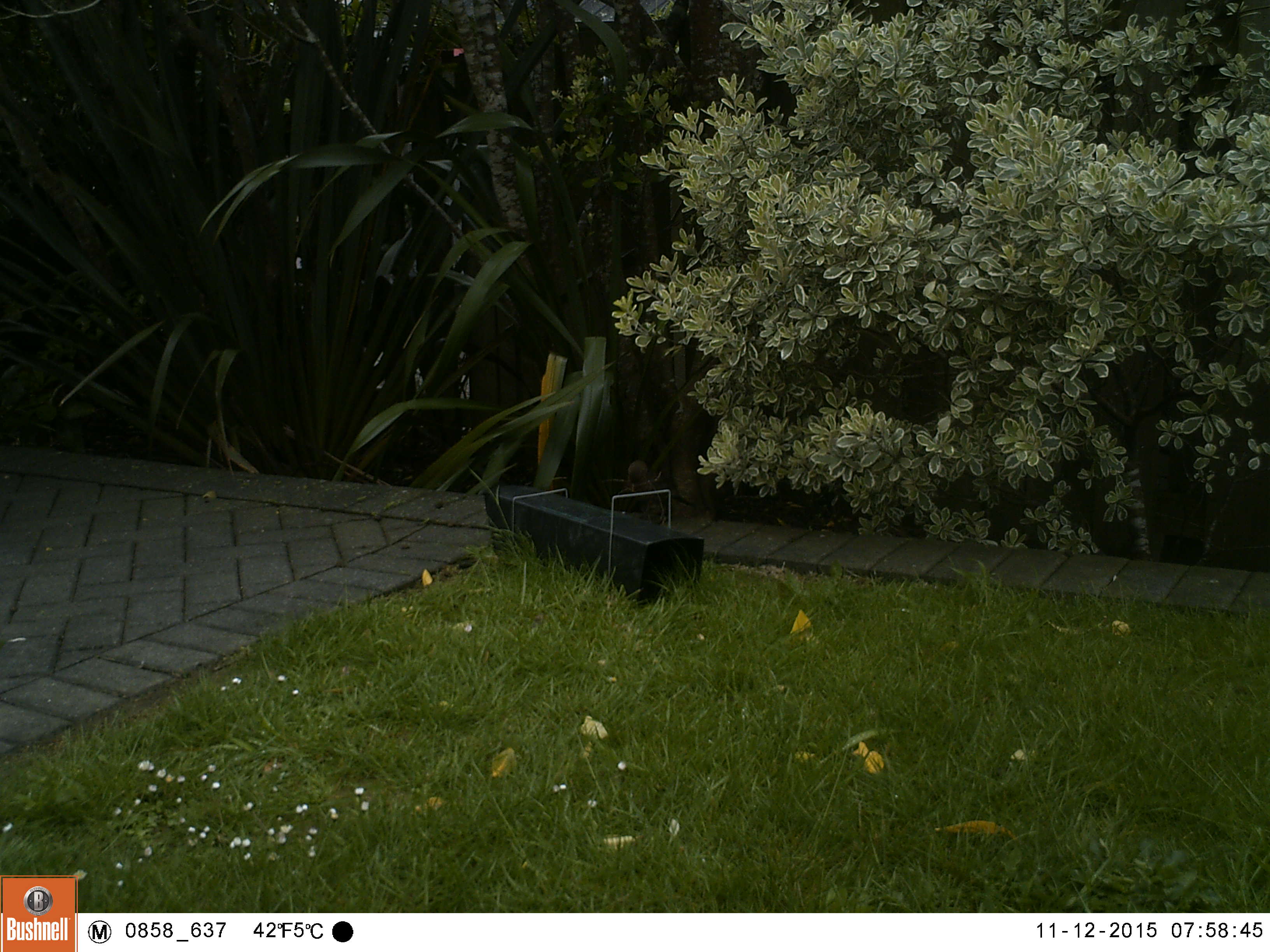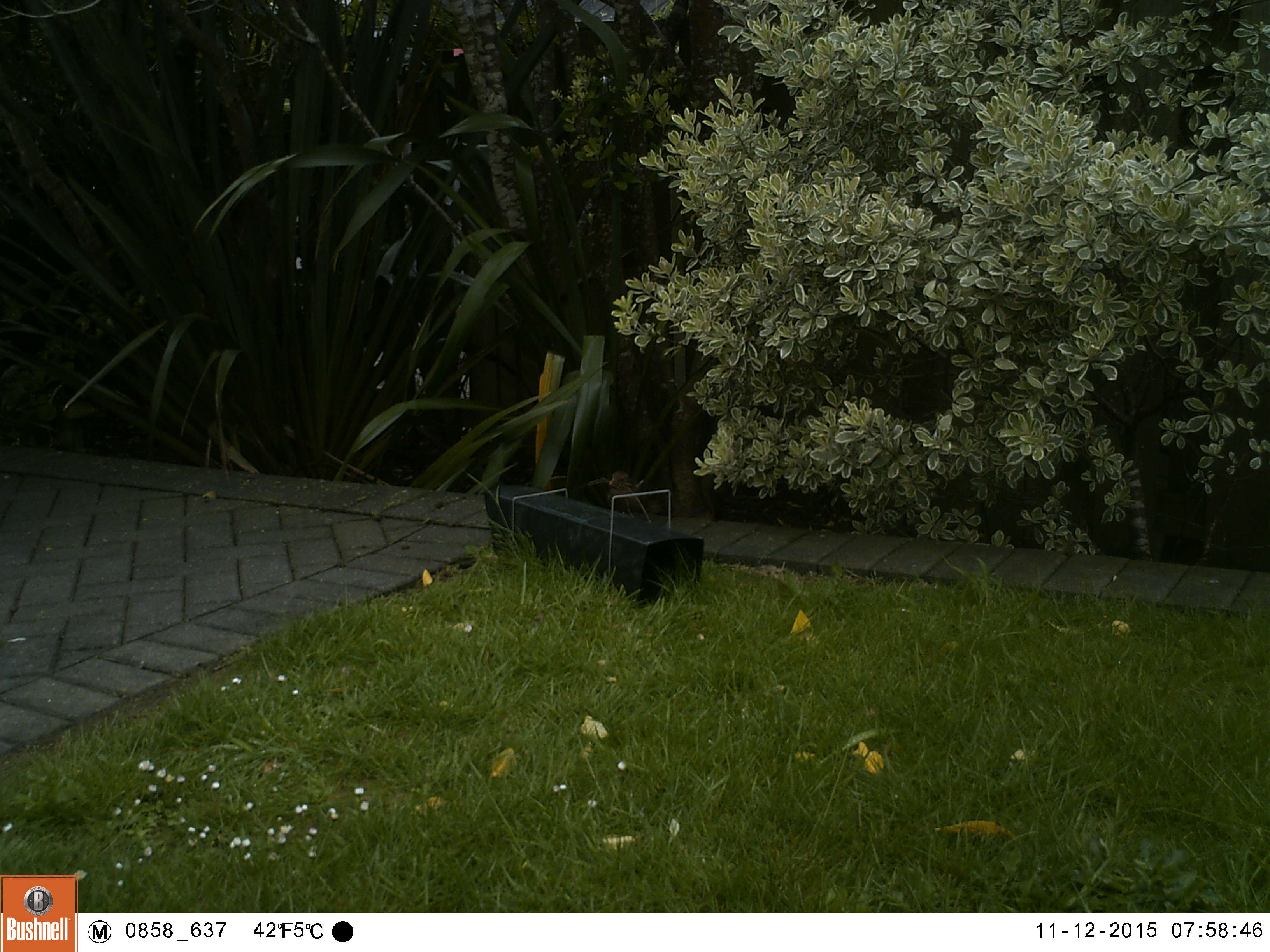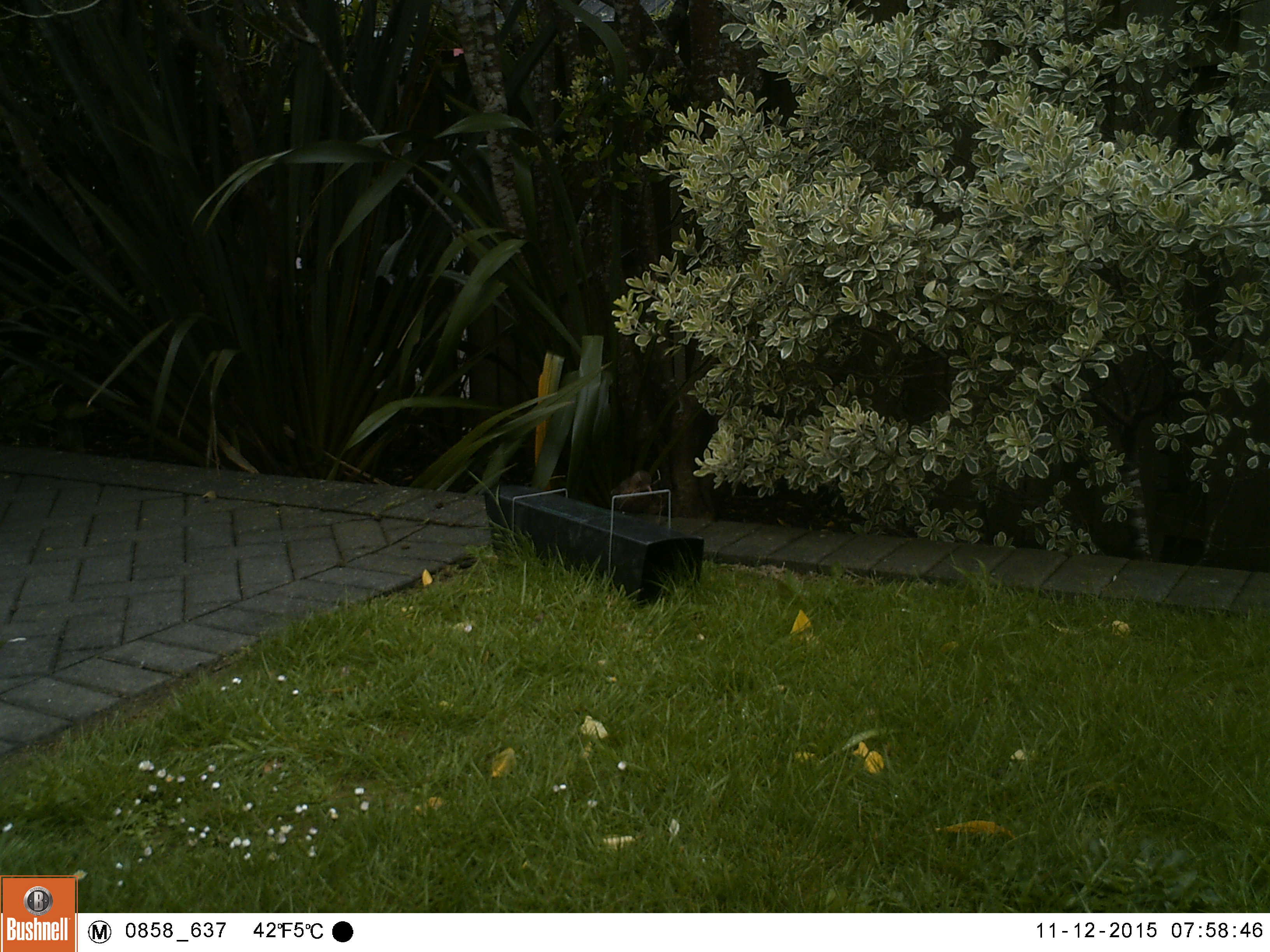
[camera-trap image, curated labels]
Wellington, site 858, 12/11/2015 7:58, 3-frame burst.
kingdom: Animalia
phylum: Chordata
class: Aves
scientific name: Aves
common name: bird